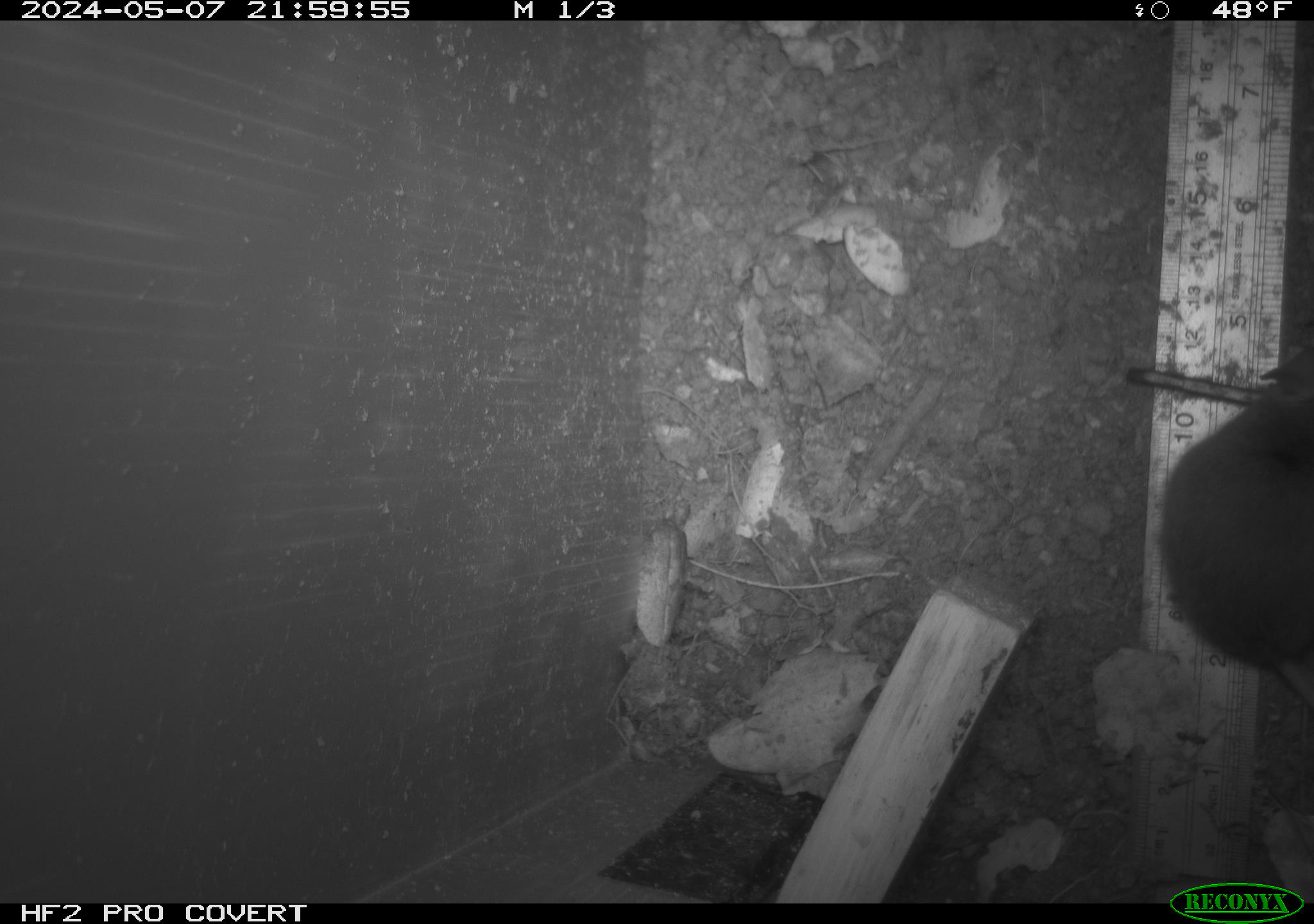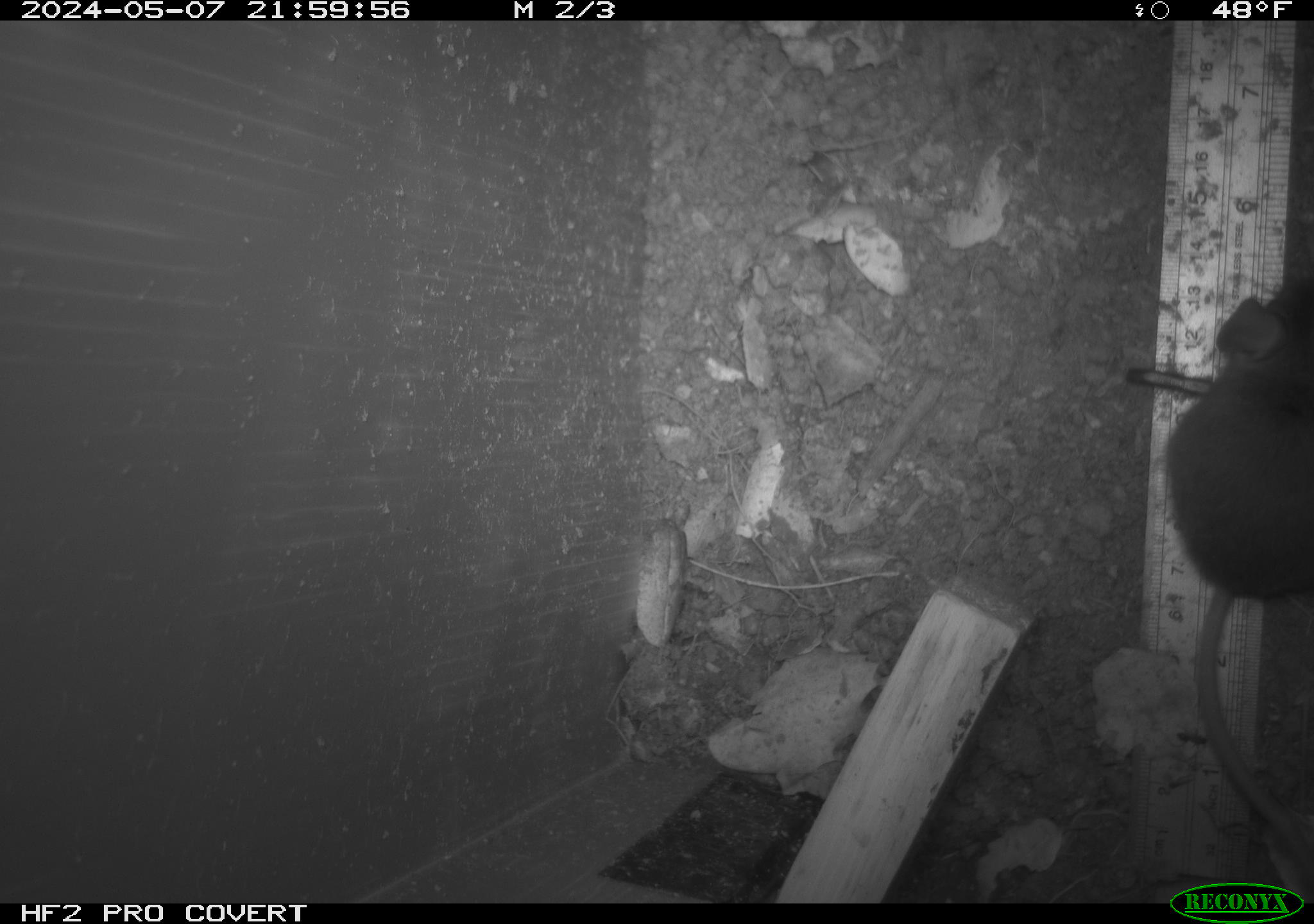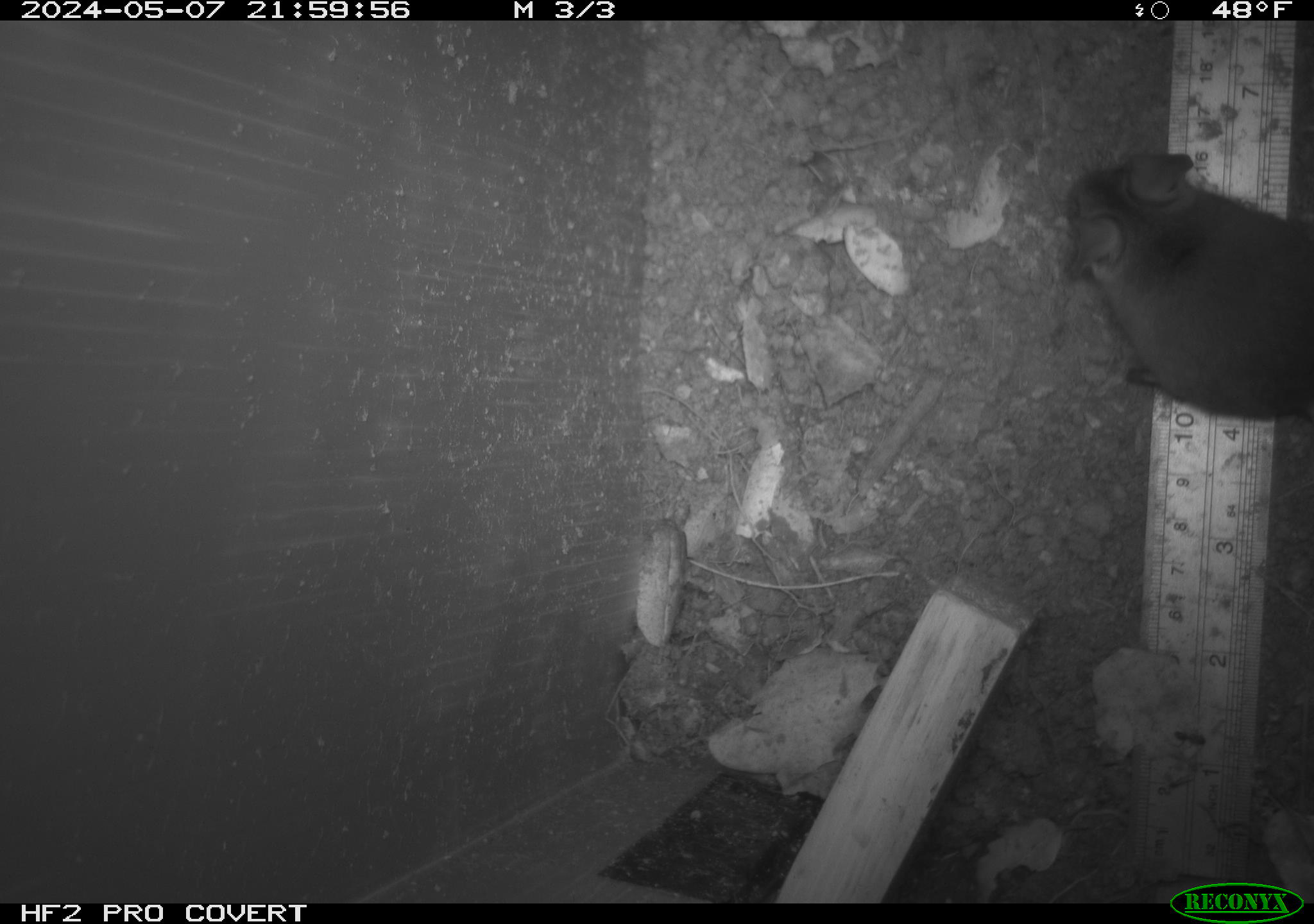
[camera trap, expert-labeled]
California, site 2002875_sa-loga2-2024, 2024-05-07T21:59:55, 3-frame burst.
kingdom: Animalia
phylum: Chordata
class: Mammalia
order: Rodentia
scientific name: Rodentia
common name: rodent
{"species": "rodent (Rodentia)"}